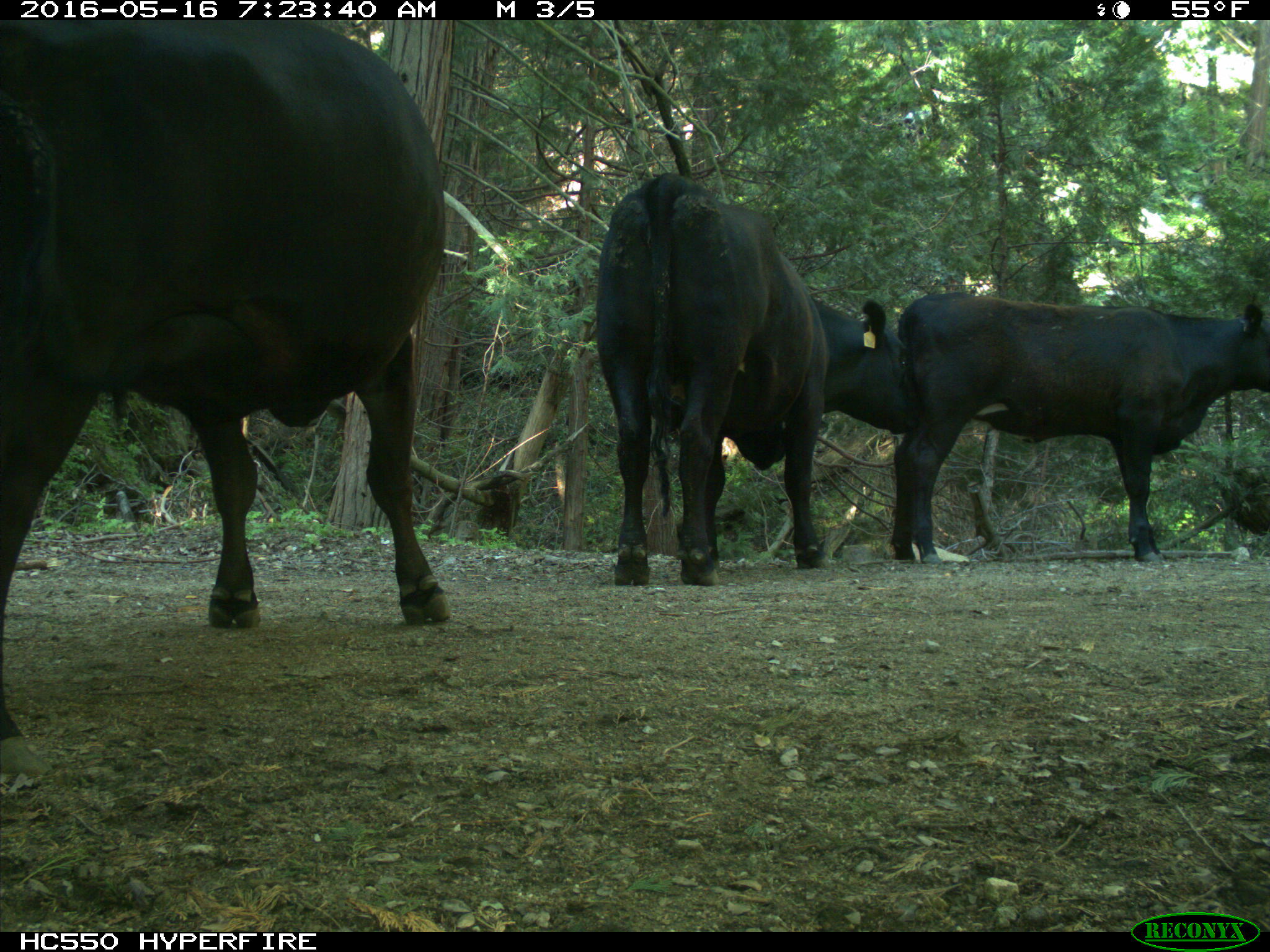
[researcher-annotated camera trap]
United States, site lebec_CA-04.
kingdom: Animalia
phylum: Chordata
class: Mammalia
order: Artiodactyla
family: Bovidae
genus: Bos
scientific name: Bos taurus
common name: domestic cow